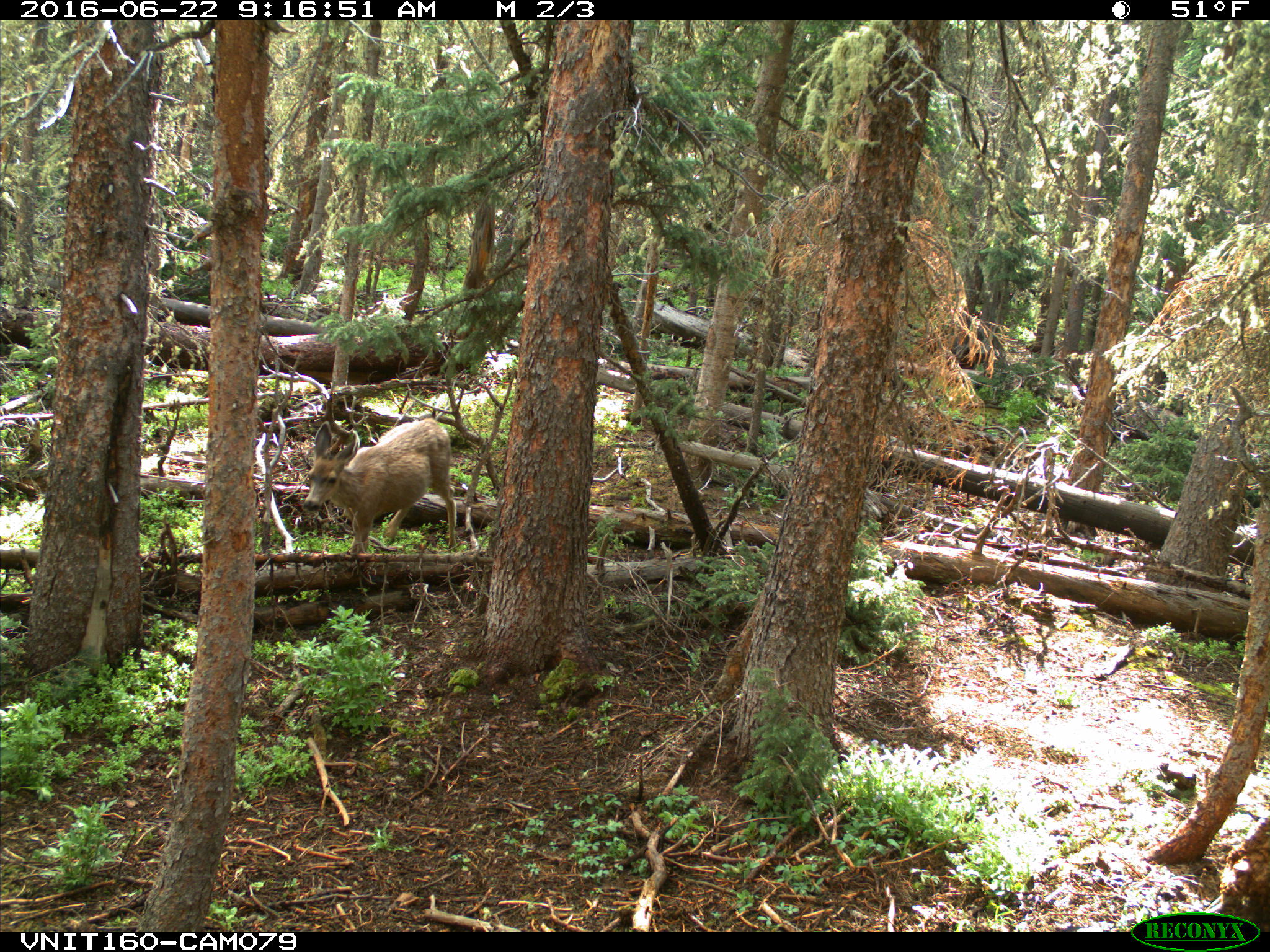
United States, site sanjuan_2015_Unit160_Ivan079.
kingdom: Animalia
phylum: Chordata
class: Mammalia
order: Artiodactyla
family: Cervidae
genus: Odocoileus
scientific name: Odocoileus hemionus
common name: mule deer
Odocoileus hemionus (mule deer).